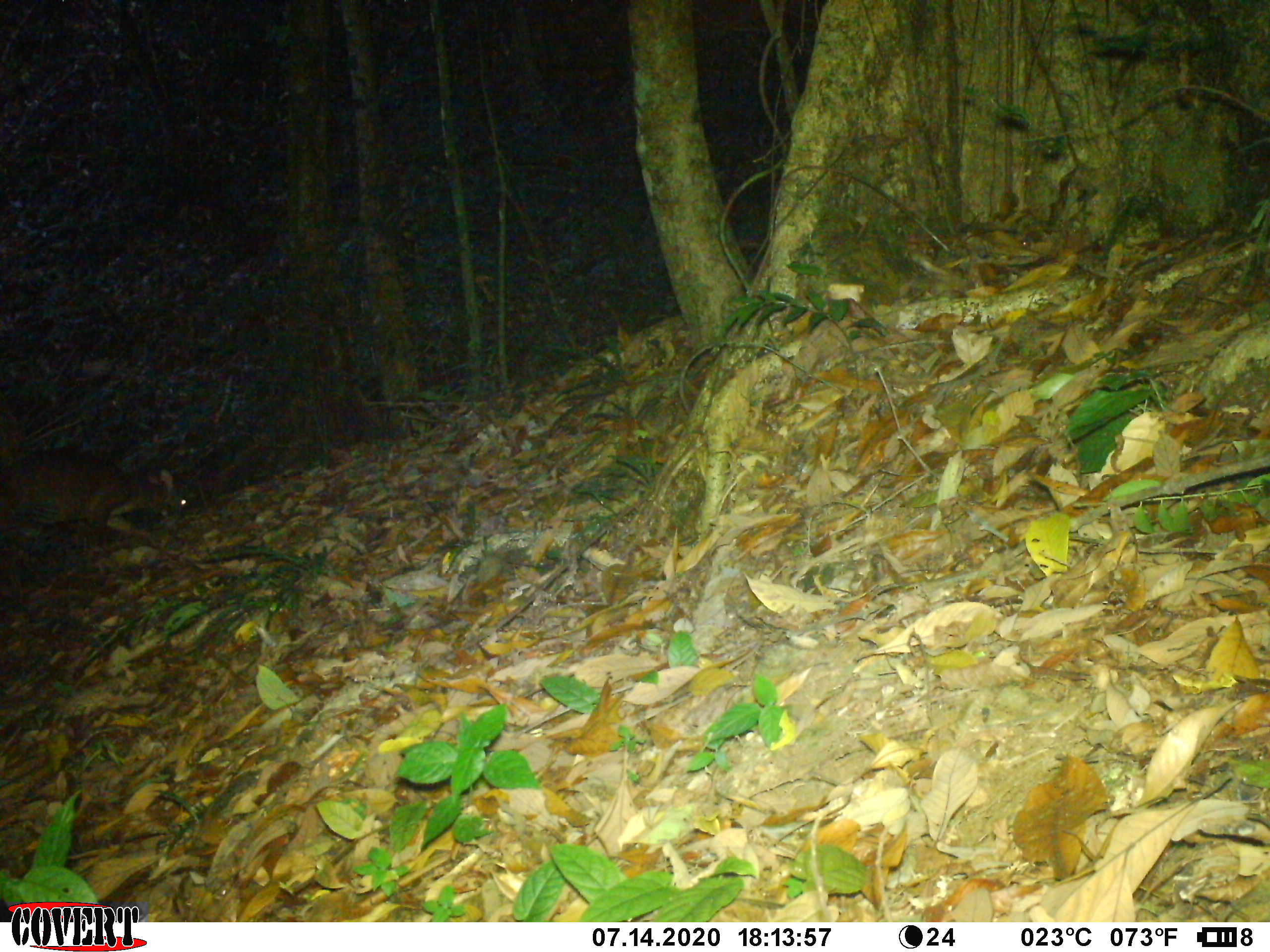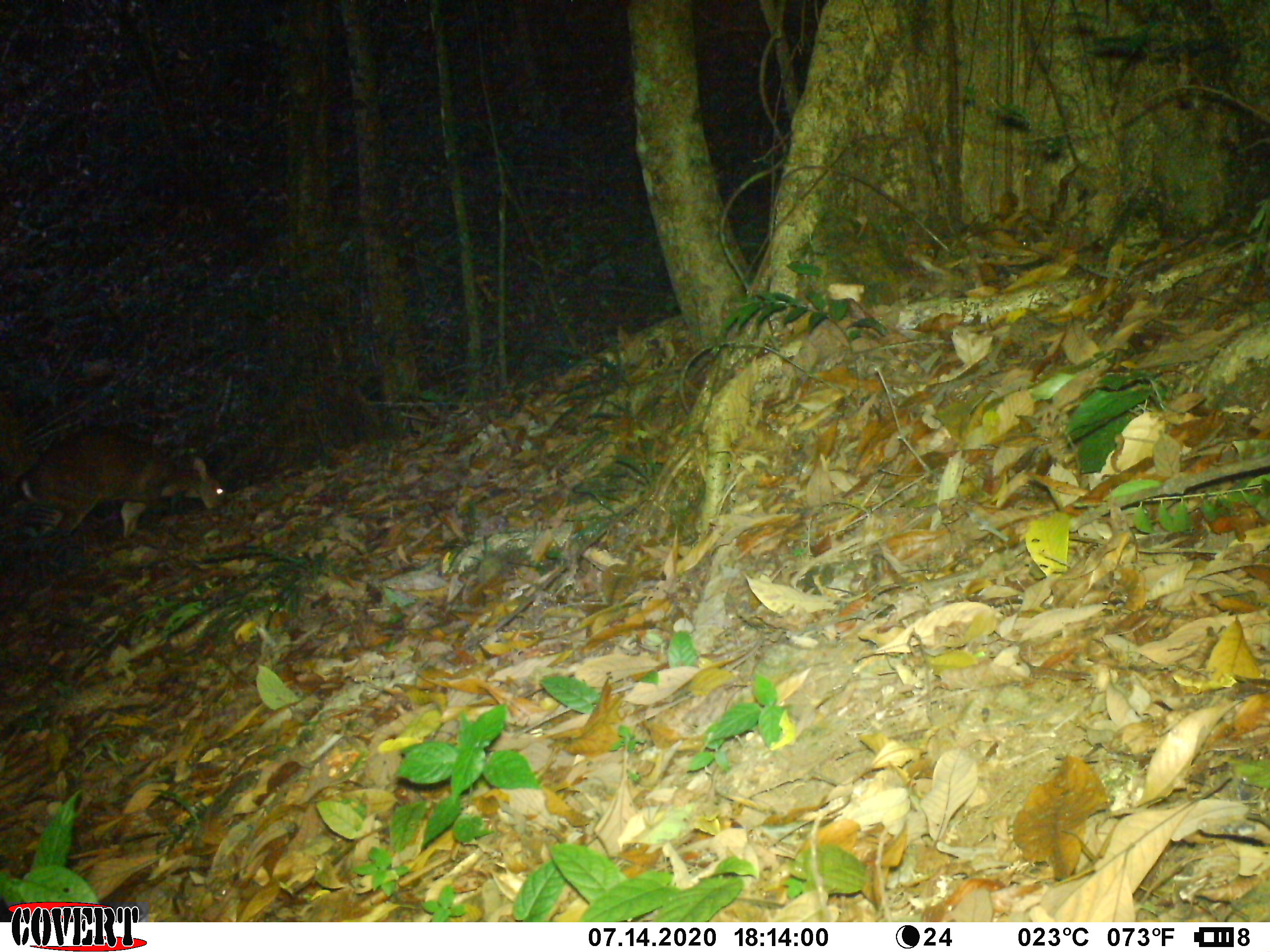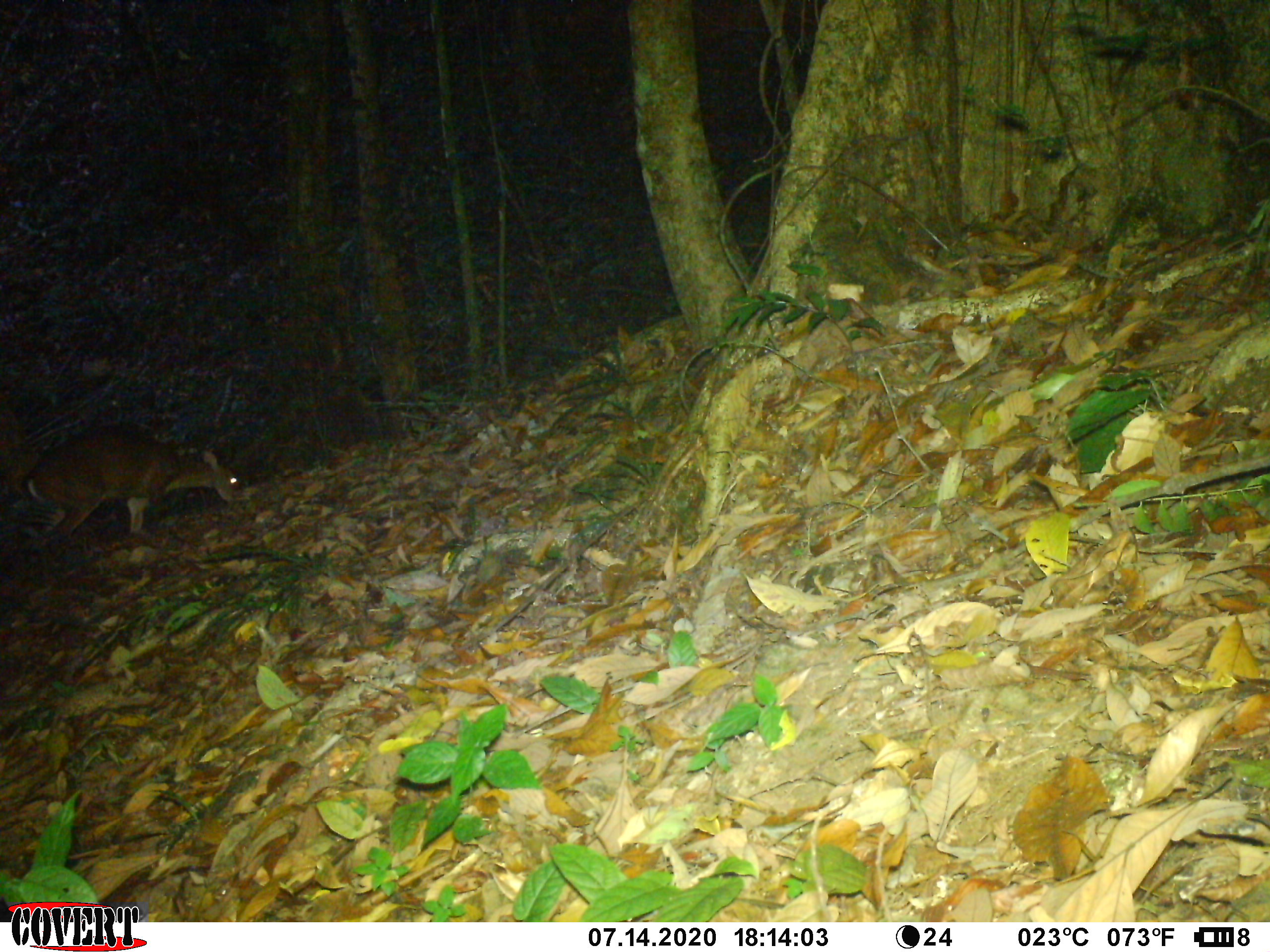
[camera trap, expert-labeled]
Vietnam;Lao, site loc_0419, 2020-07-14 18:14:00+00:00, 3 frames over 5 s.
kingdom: Animalia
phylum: Chordata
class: Mammalia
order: Artiodactyla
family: Cervidae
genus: Muntiacus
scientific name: Muntiacus vuquangensis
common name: large-antlered muntjac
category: large antlered muntjac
Large antlered muntjac (large-antlered muntjac) (Muntiacus vuquangensis). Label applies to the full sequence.